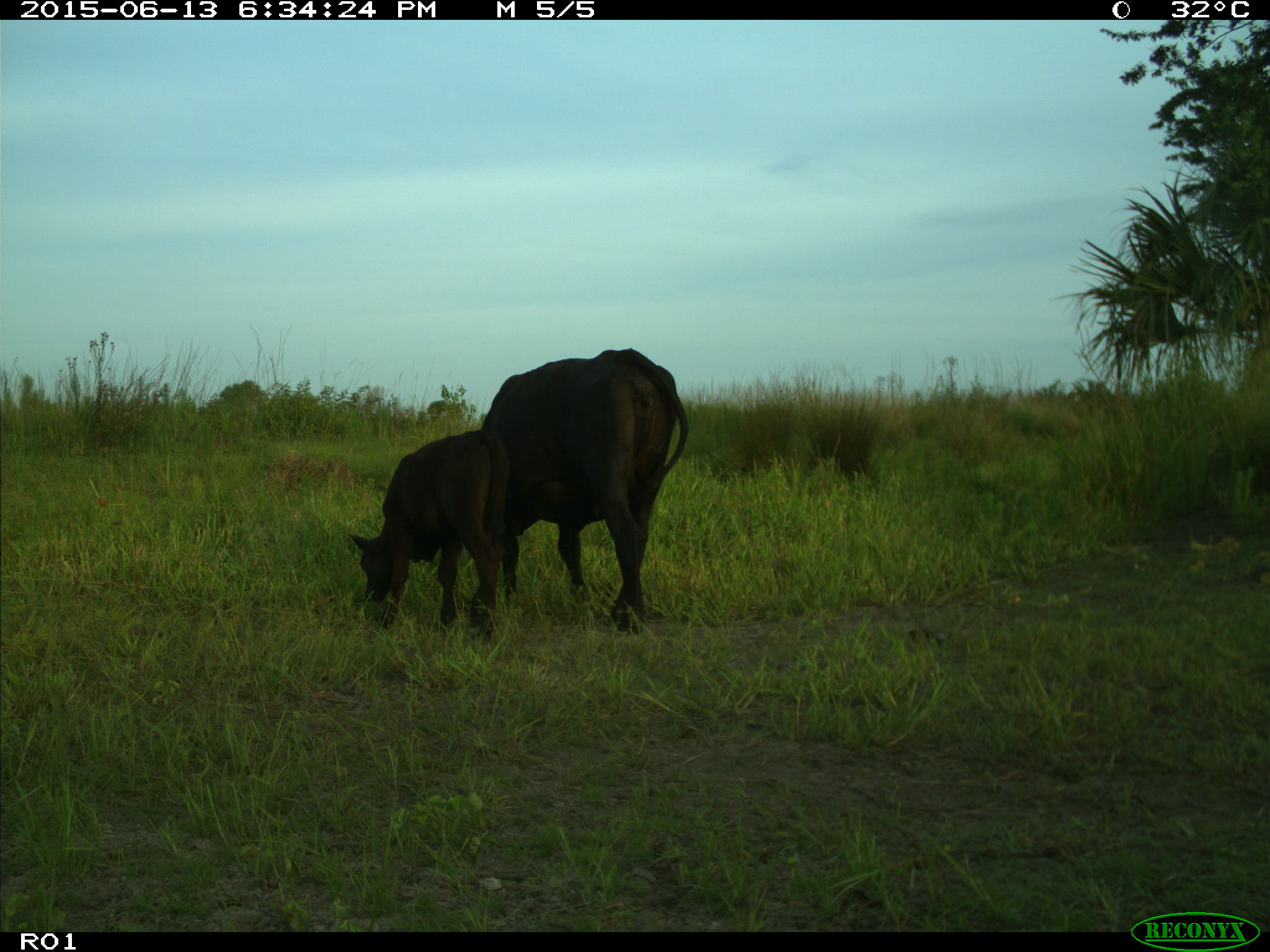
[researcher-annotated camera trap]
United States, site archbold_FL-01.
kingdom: Animalia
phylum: Chordata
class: Mammalia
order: Artiodactyla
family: Bovidae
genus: Bos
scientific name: Bos taurus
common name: domestic cow